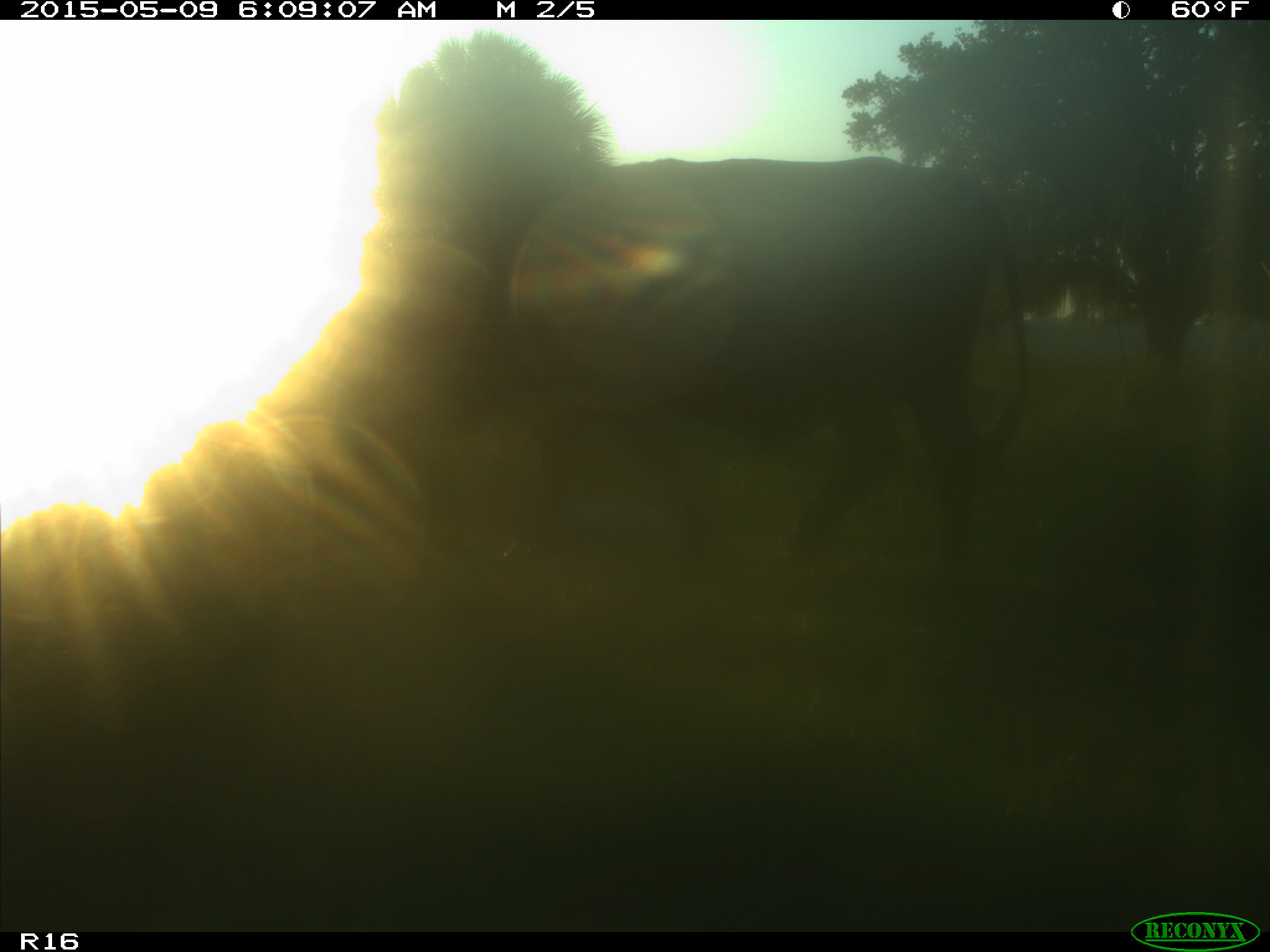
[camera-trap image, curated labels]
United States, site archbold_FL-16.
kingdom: Animalia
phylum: Chordata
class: Mammalia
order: Artiodactyla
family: Bovidae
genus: Bos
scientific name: Bos taurus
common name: domestic cow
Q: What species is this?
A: Bos taurus (domestic cow).